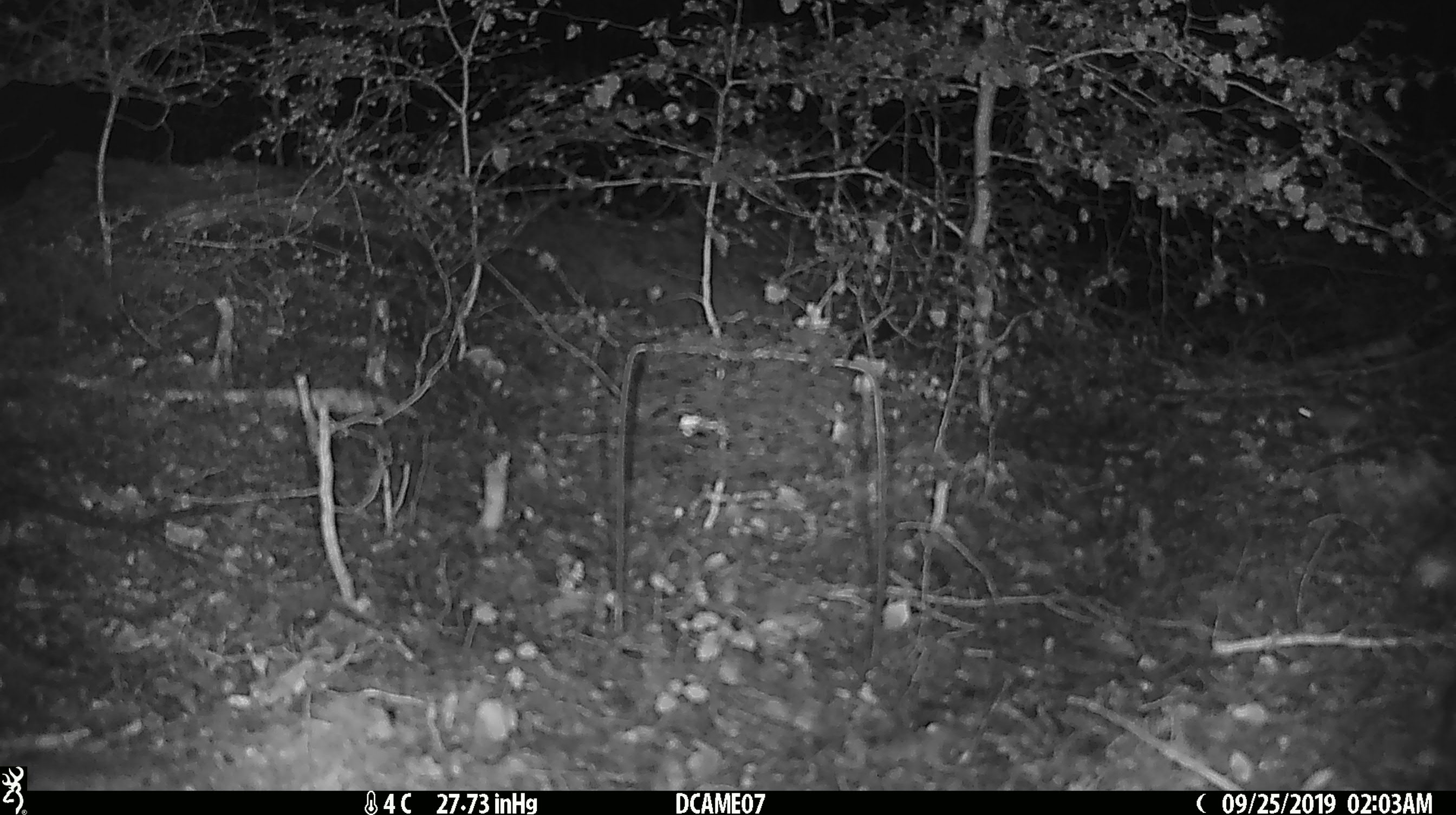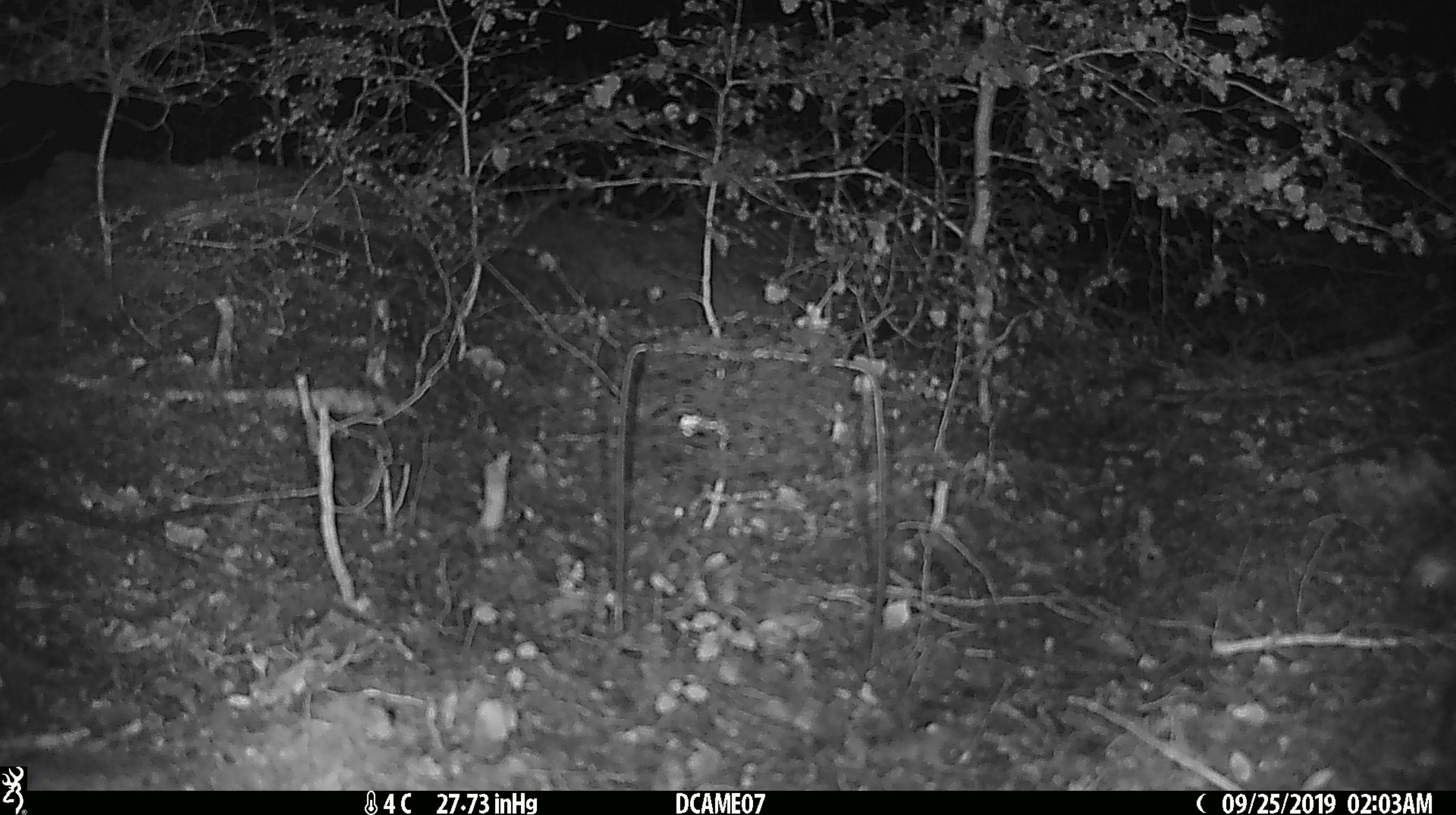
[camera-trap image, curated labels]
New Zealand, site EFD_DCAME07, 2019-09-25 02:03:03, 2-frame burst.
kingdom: Animalia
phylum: Chordata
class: Mammalia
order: Rodentia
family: Muridae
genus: Mus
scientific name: Mus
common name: mouse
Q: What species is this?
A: Mouse (Mus).